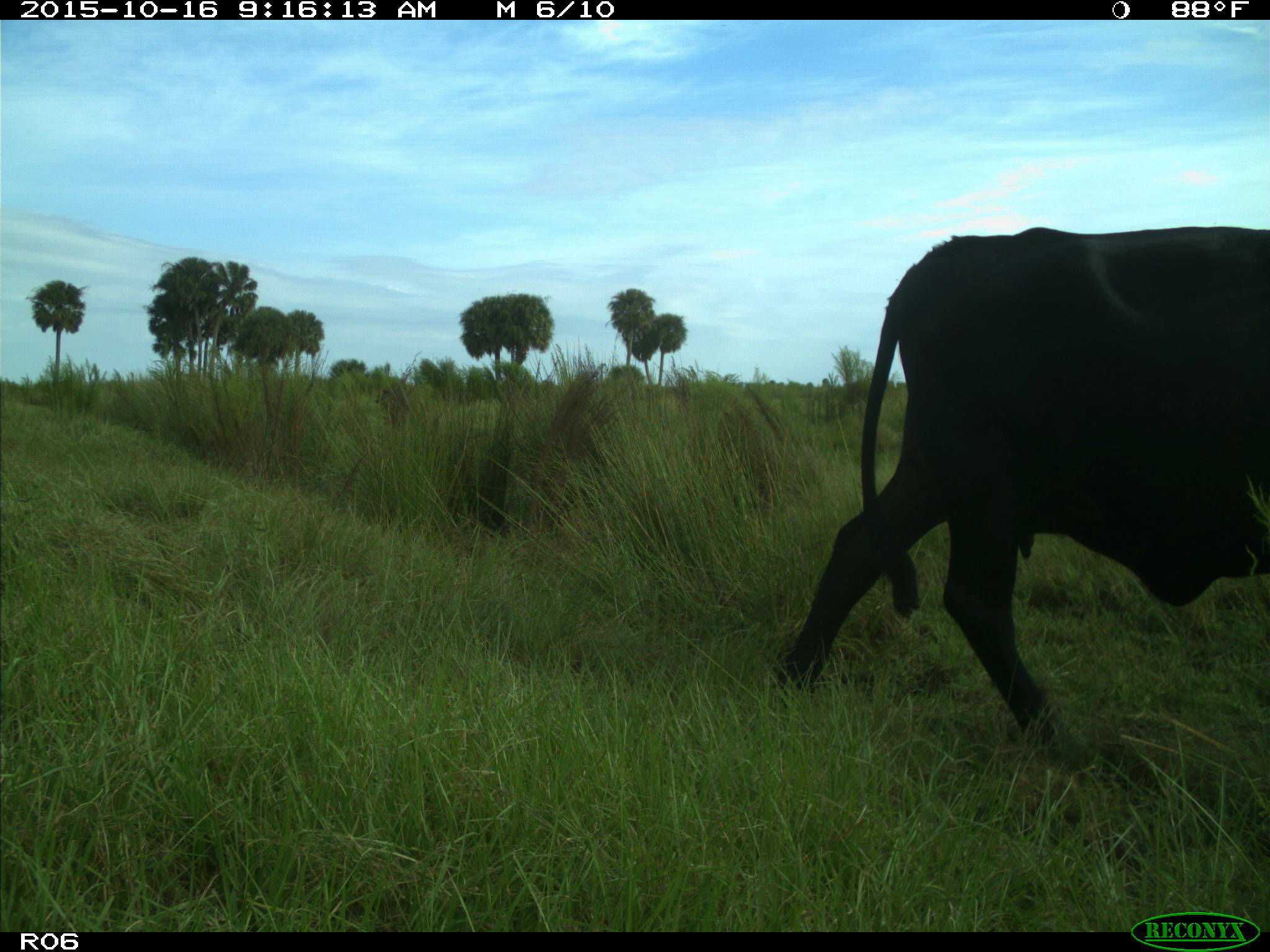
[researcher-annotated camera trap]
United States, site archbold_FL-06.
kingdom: Animalia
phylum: Chordata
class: Mammalia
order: Artiodactyla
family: Bovidae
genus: Bos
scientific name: Bos taurus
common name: domestic cow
Bos taurus (domestic cow).